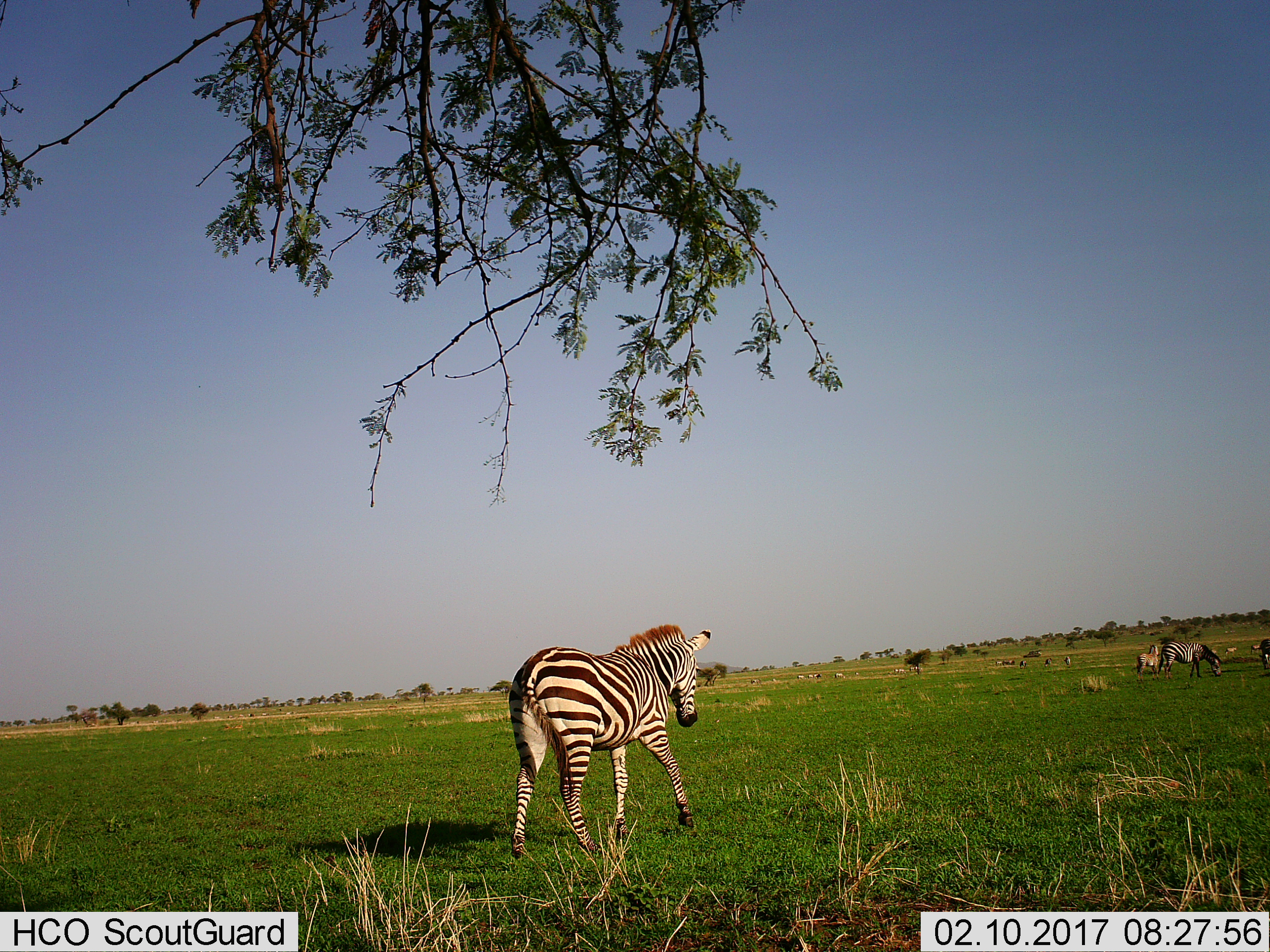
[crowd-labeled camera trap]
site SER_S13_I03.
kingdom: Animalia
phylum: Chordata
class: Mammalia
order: Perissodactyla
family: Equidae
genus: Equus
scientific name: Equus quagga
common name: plains zebra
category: zebraplains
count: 3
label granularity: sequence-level